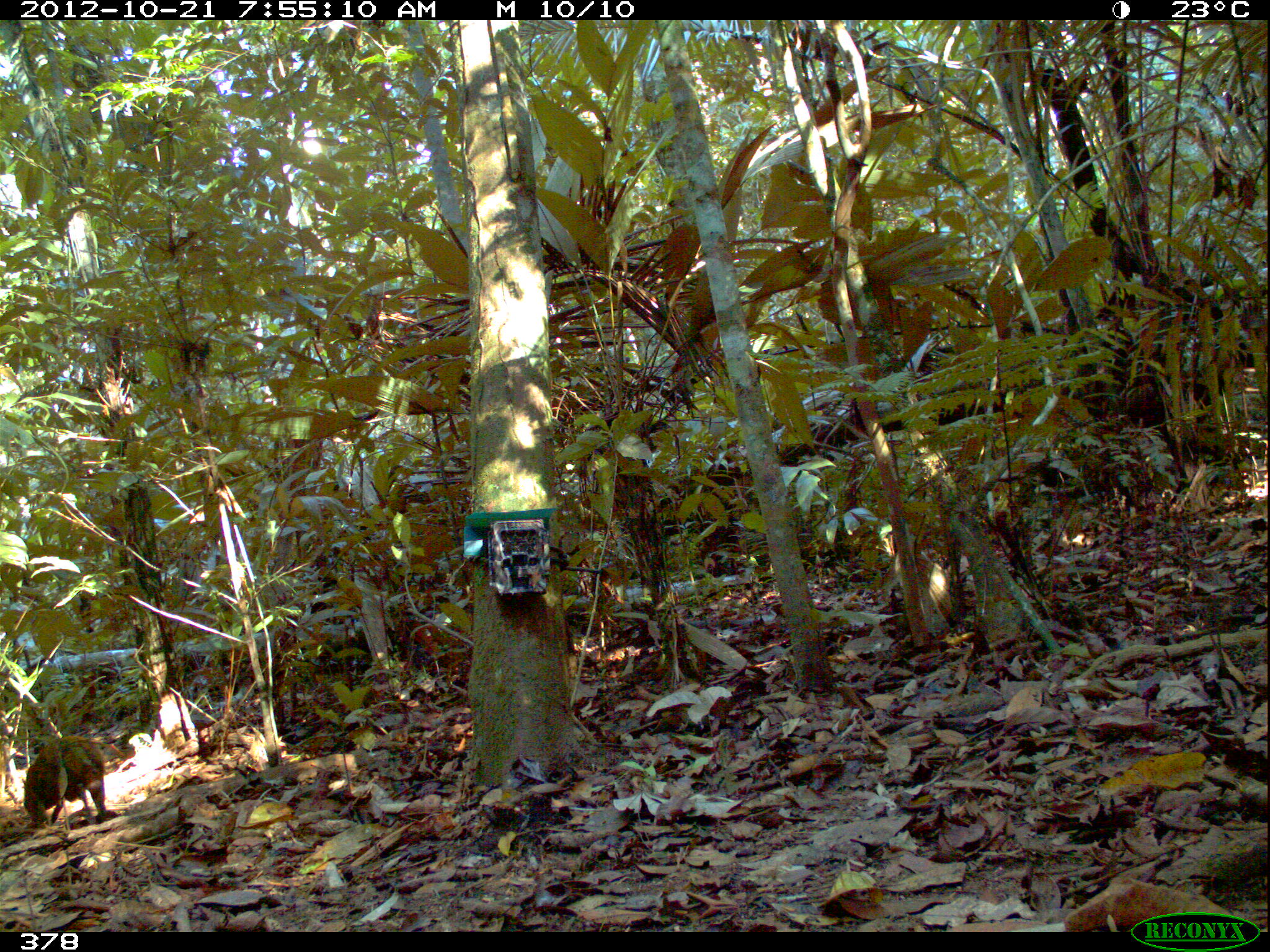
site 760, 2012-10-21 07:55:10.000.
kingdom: Animalia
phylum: Chordata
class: Mammalia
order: Rodentia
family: Dasyproctidae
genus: Dasyprocta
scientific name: Dasyprocta punctata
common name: central american agouti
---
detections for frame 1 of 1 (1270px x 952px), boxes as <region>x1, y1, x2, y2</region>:
dasyprocta punctata: <region>22, 736, 107, 824</region>